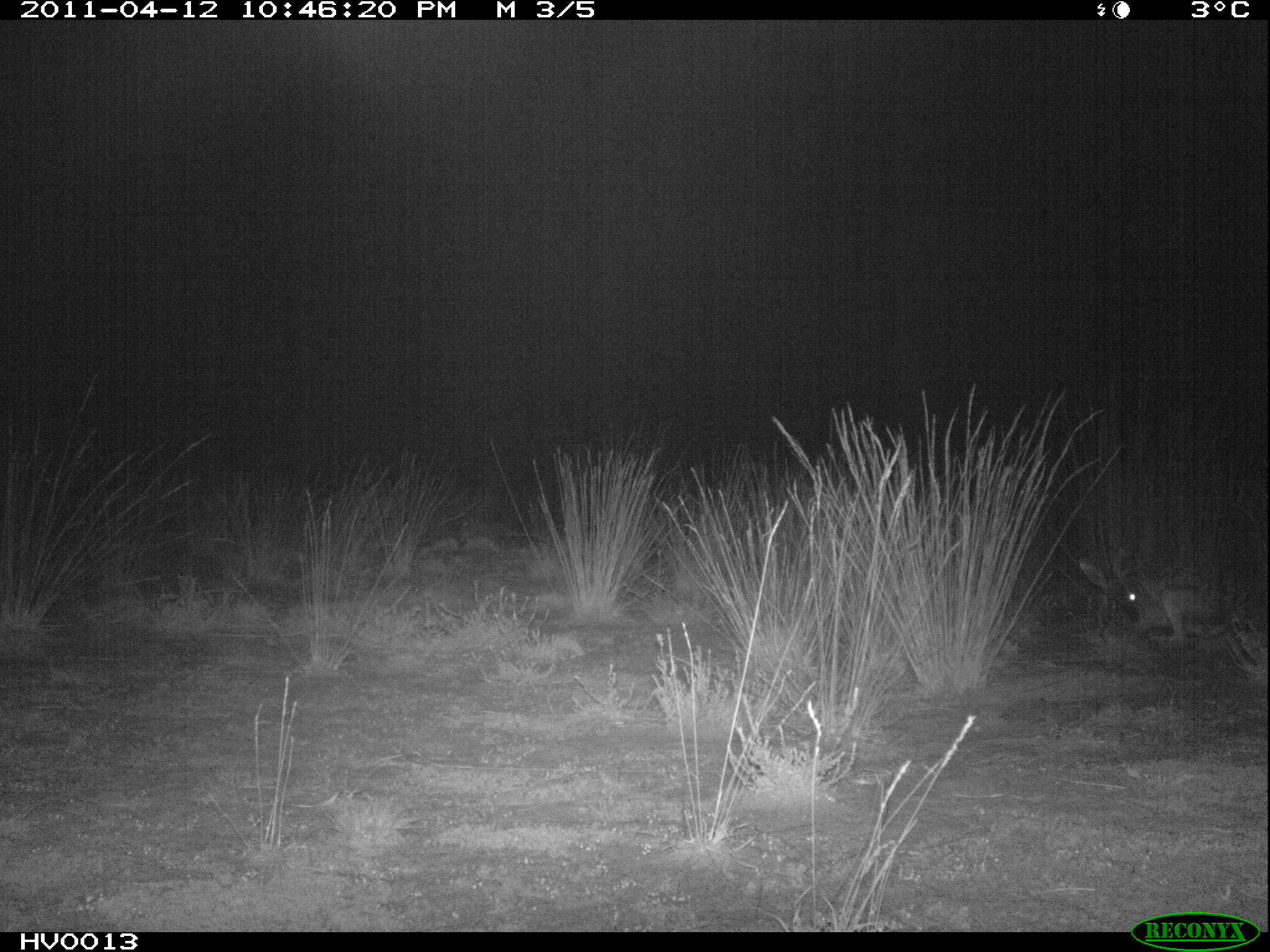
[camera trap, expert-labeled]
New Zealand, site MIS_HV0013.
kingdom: Animalia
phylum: Chordata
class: Mammalia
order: Lagomorpha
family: Leporidae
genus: Lepus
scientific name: Lepus europaeus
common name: brown hare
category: hare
Hare (brown hare) (Lepus europaeus).